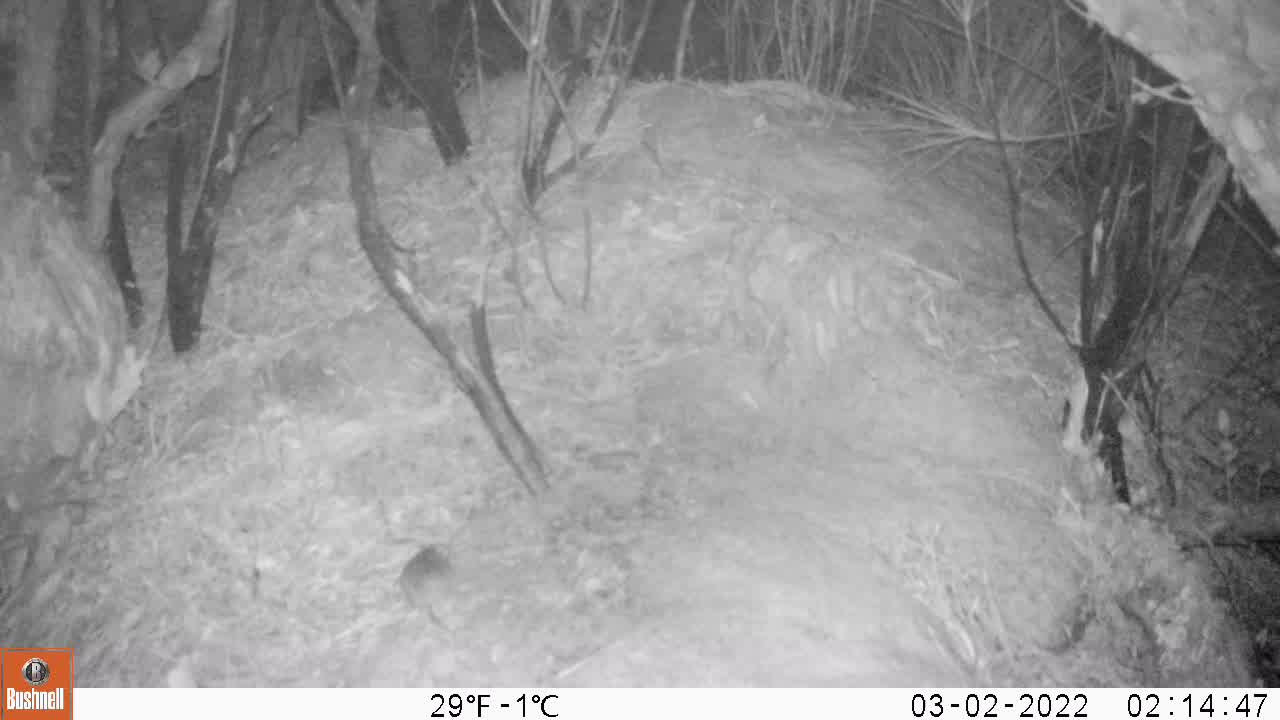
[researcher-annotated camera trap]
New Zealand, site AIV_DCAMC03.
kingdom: Animalia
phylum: Chordata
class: Mammalia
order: Rodentia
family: Muridae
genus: Mus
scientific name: Mus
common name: mouse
Mouse (Mus).